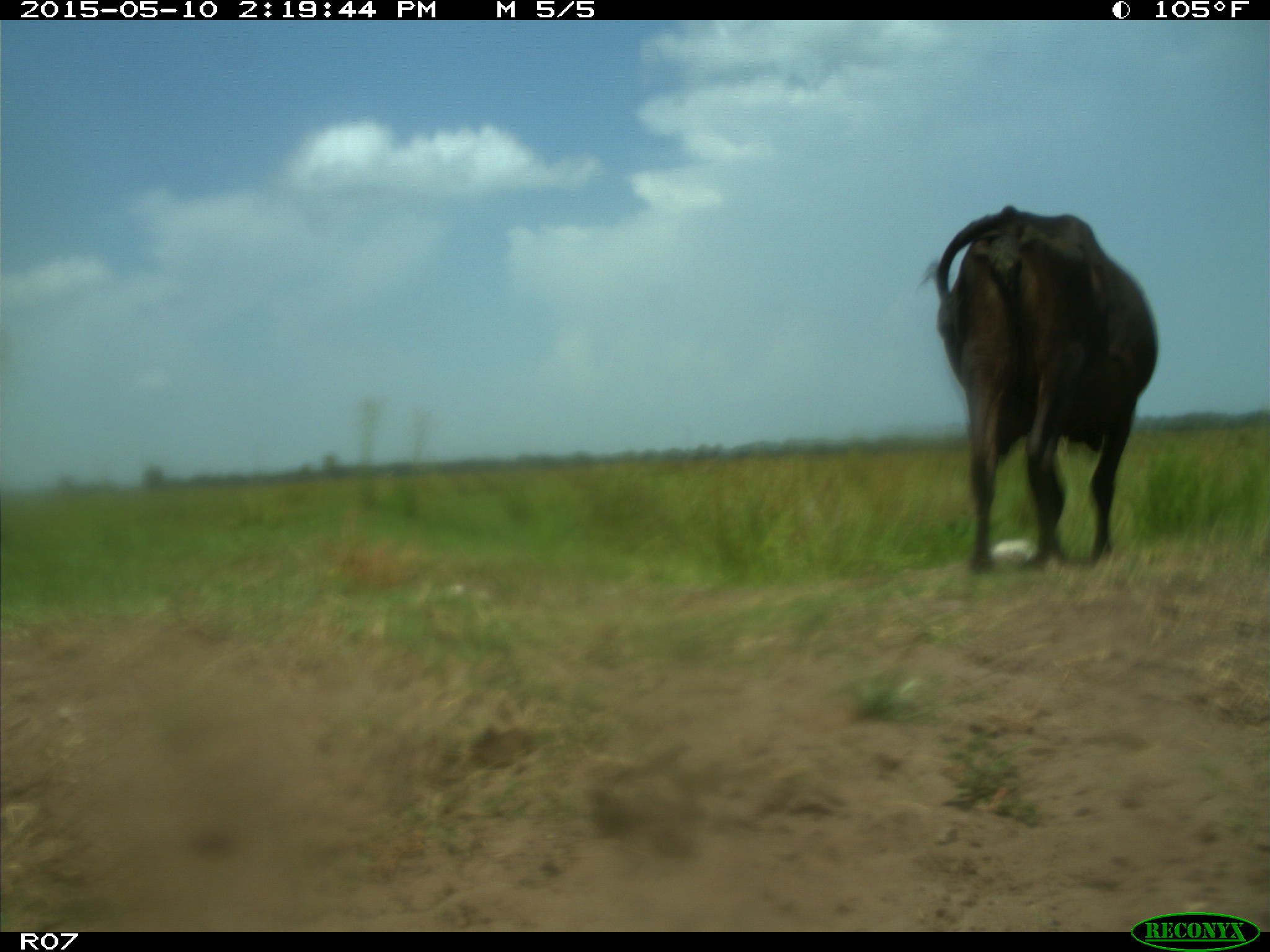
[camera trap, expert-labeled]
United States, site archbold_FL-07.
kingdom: Animalia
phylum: Chordata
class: Mammalia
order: Artiodactyla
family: Bovidae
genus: Bos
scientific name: Bos taurus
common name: domestic cow